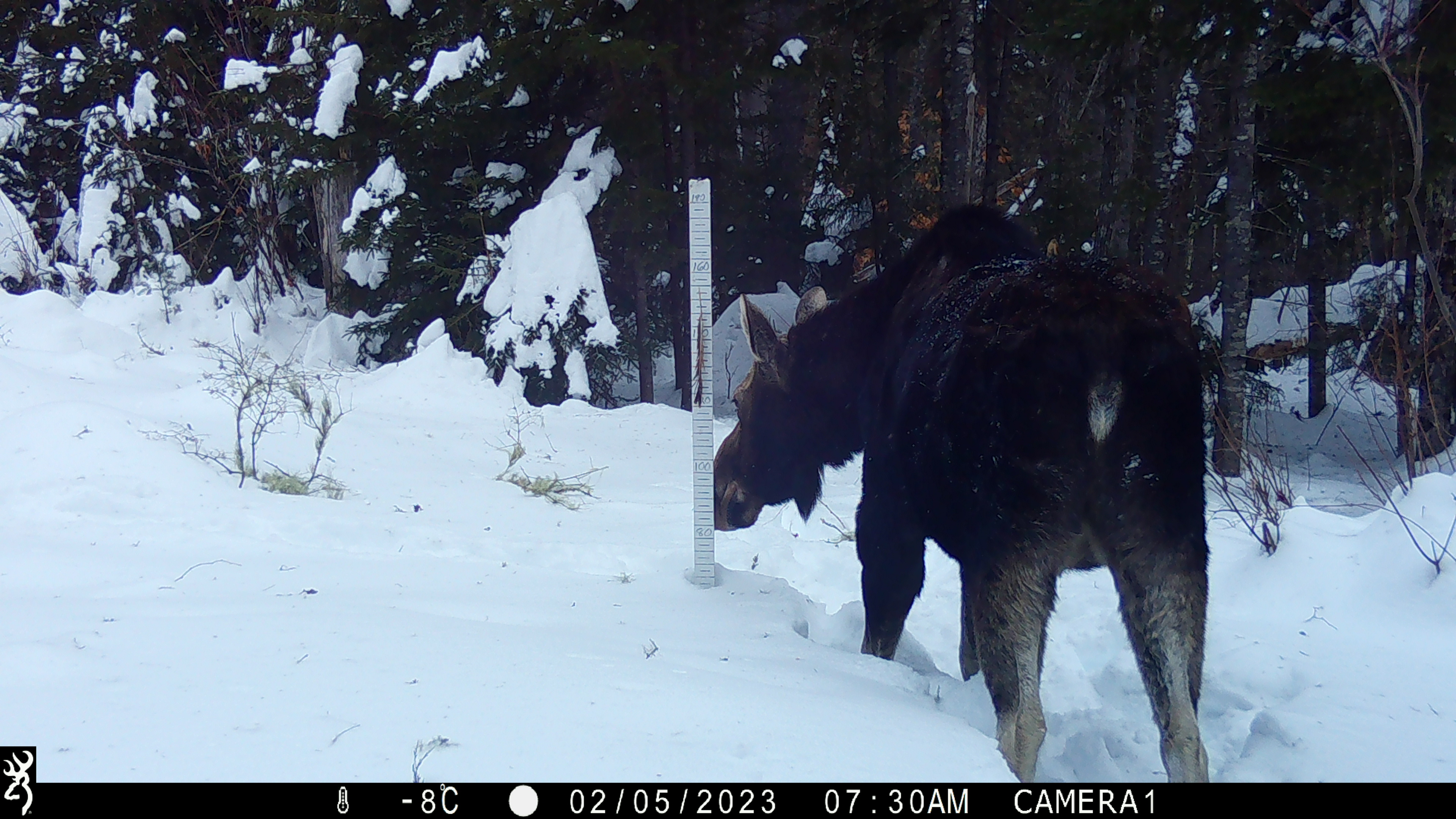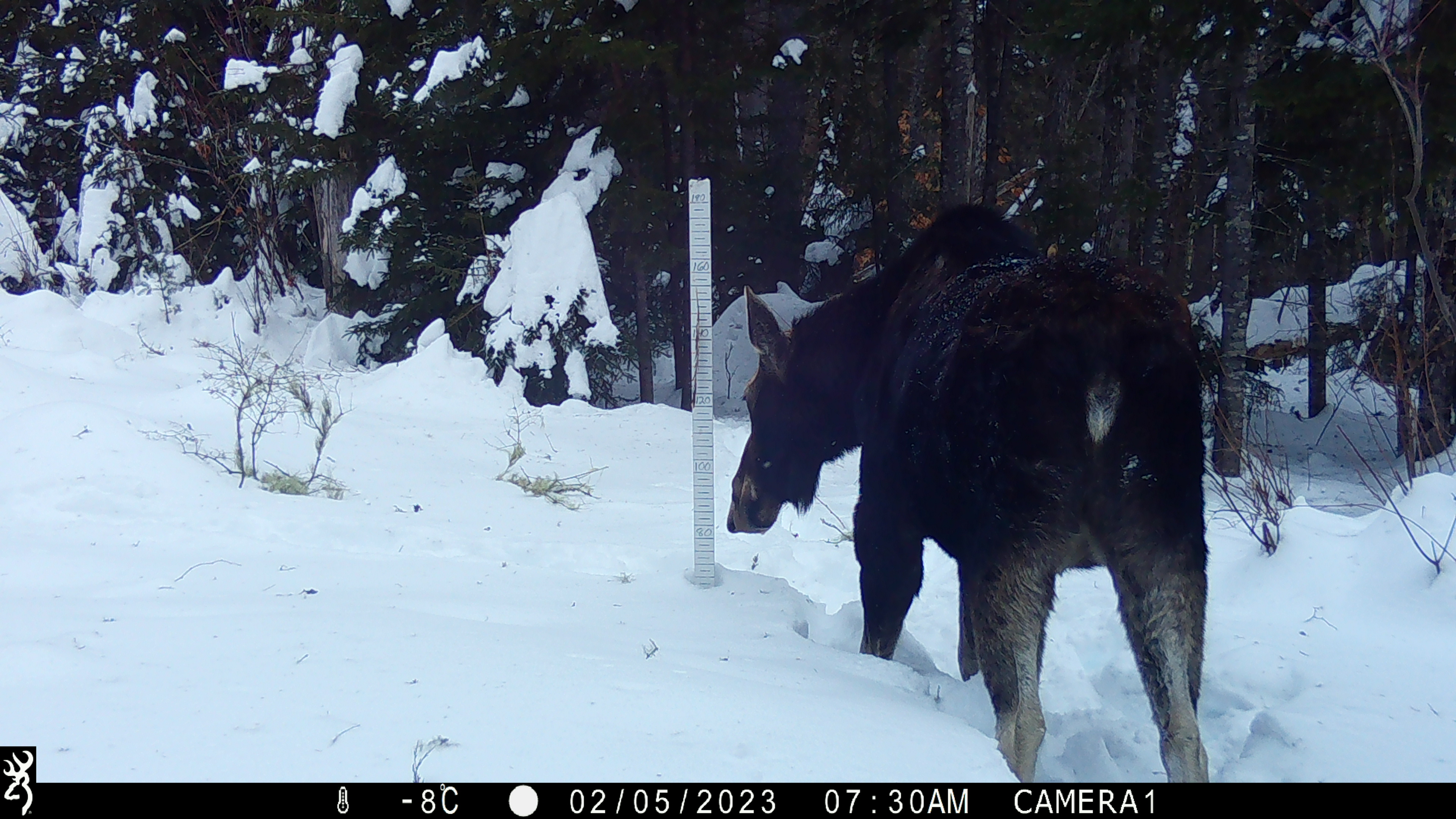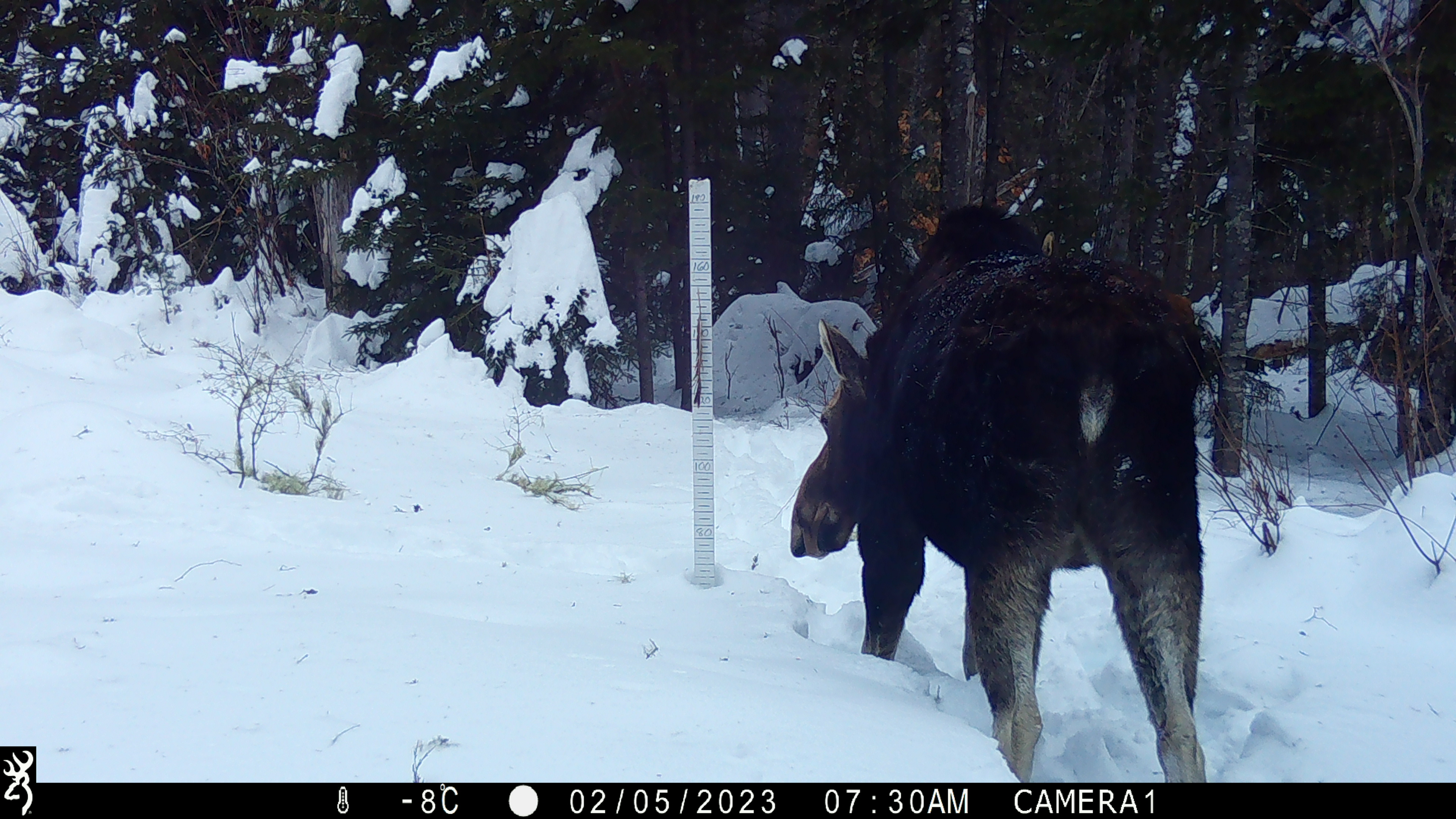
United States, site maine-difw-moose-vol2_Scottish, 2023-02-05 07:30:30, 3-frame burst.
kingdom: Animalia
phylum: Chordata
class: Mammalia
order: Artiodactyla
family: Cervidae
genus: Alces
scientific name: Alces alces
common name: moose